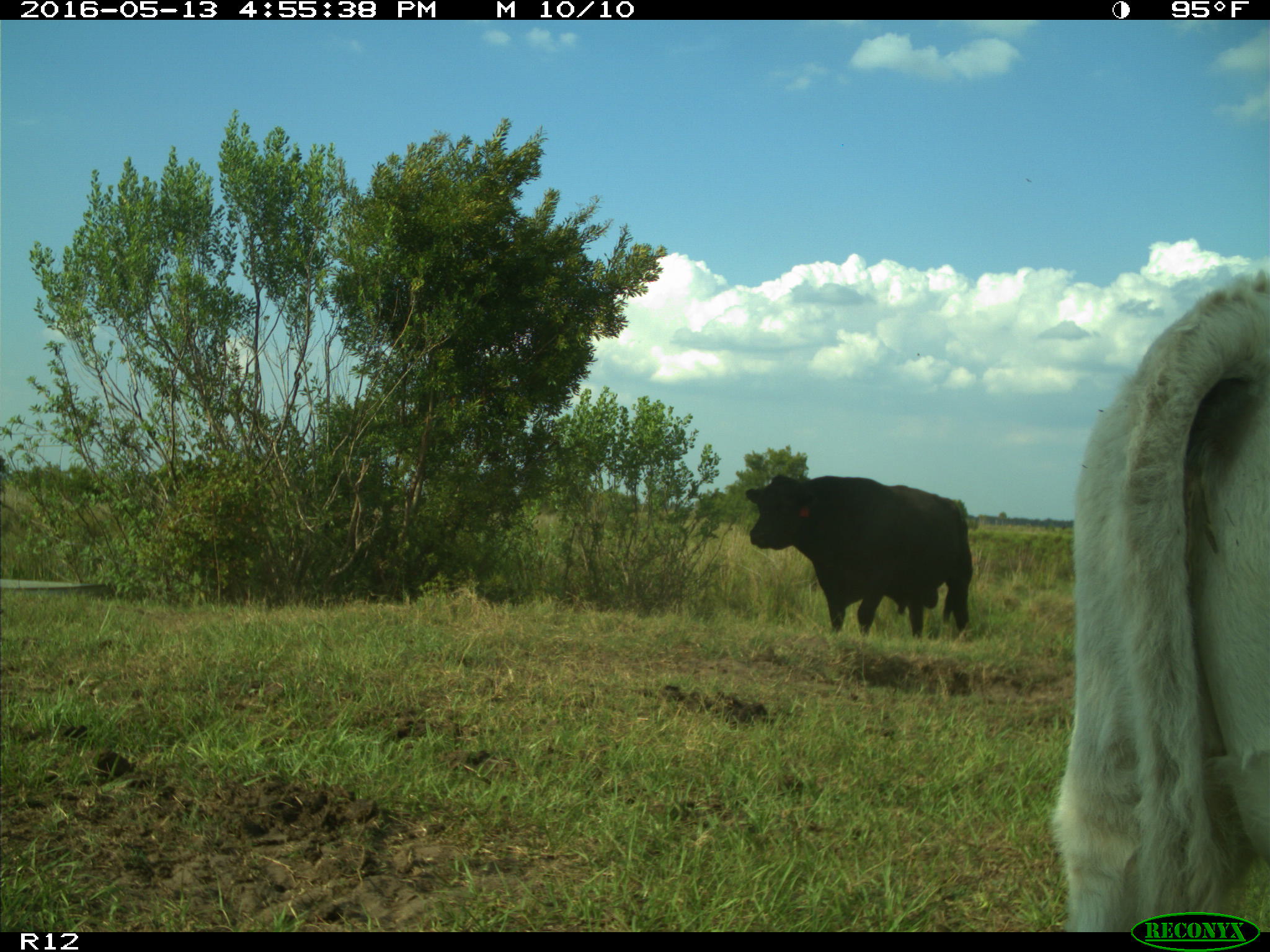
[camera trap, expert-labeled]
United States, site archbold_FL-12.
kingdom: Animalia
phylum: Chordata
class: Mammalia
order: Artiodactyla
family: Bovidae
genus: Bos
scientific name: Bos taurus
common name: domestic cow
Bos taurus (domestic cow).